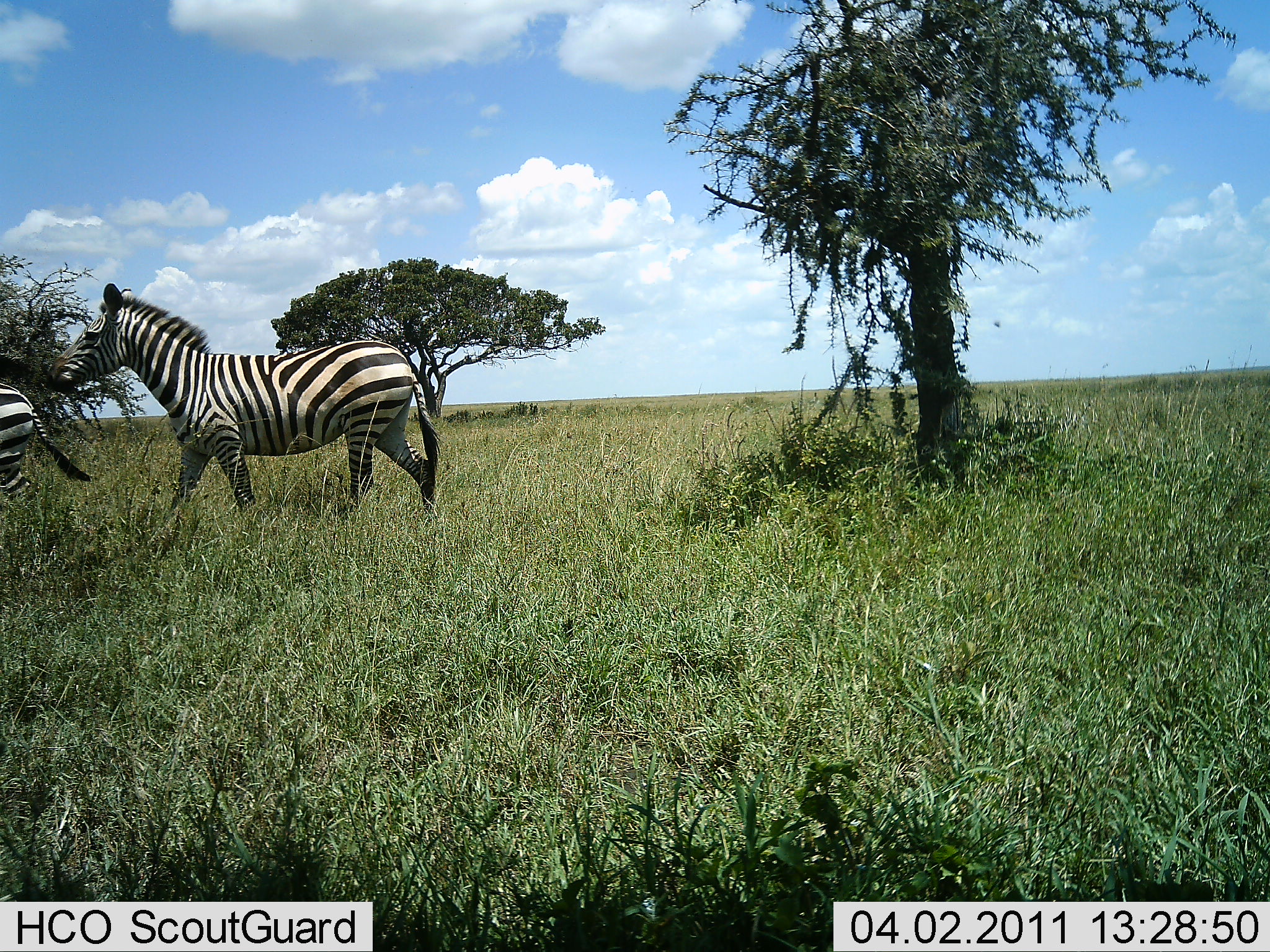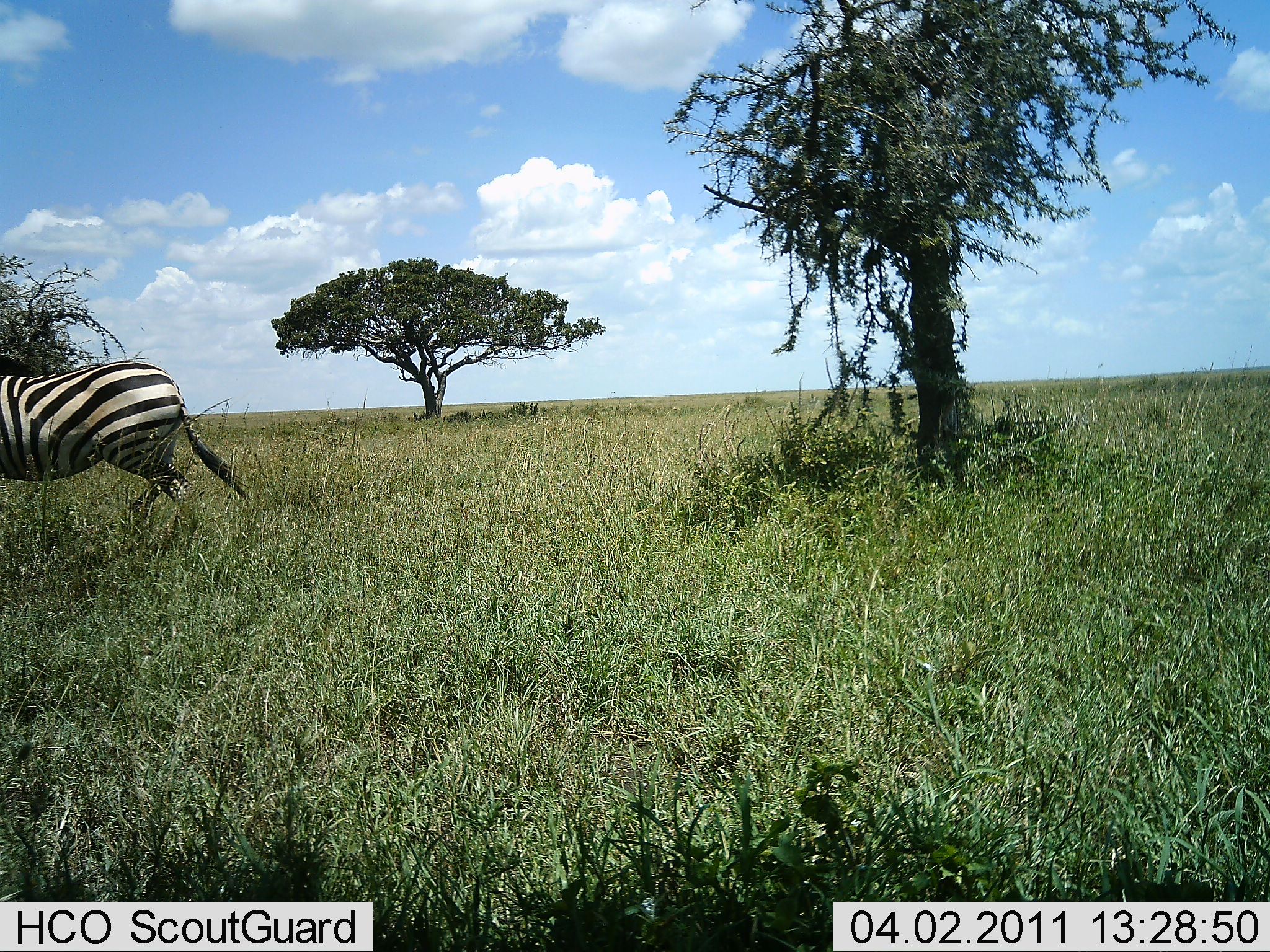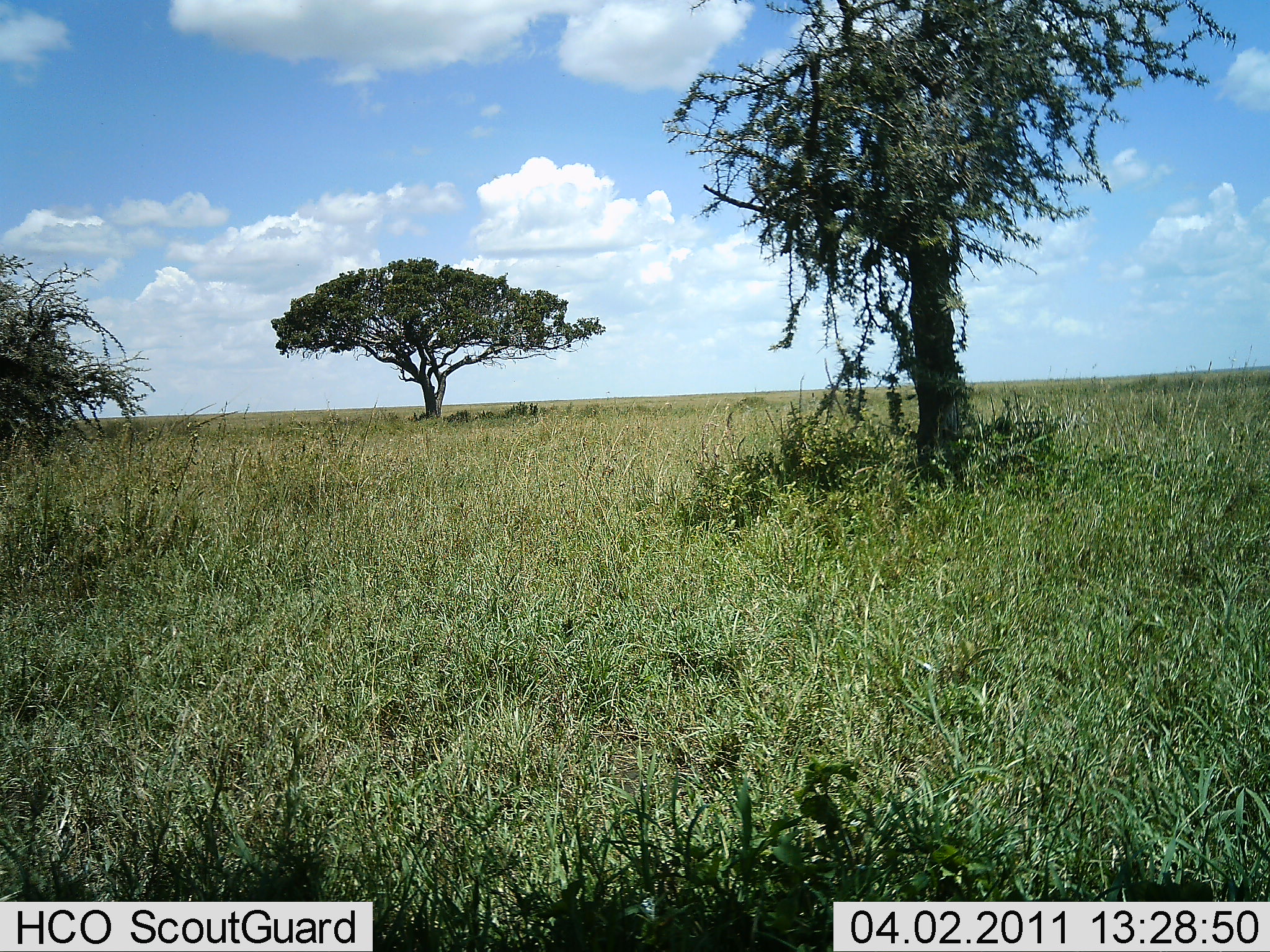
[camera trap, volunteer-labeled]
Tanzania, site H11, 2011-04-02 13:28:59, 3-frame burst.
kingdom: Animalia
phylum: Chordata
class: Mammalia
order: Perissodactyla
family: Equidae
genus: Equus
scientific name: Equus quagga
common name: plains zebra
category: zebra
Zebra (plains zebra) (Equus quagga), count 2. Behavior (volunteer vote fractions): standing 0%, resting 0%, moving 100%, interacting 0%. Young present (vote fraction): 0%. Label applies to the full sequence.